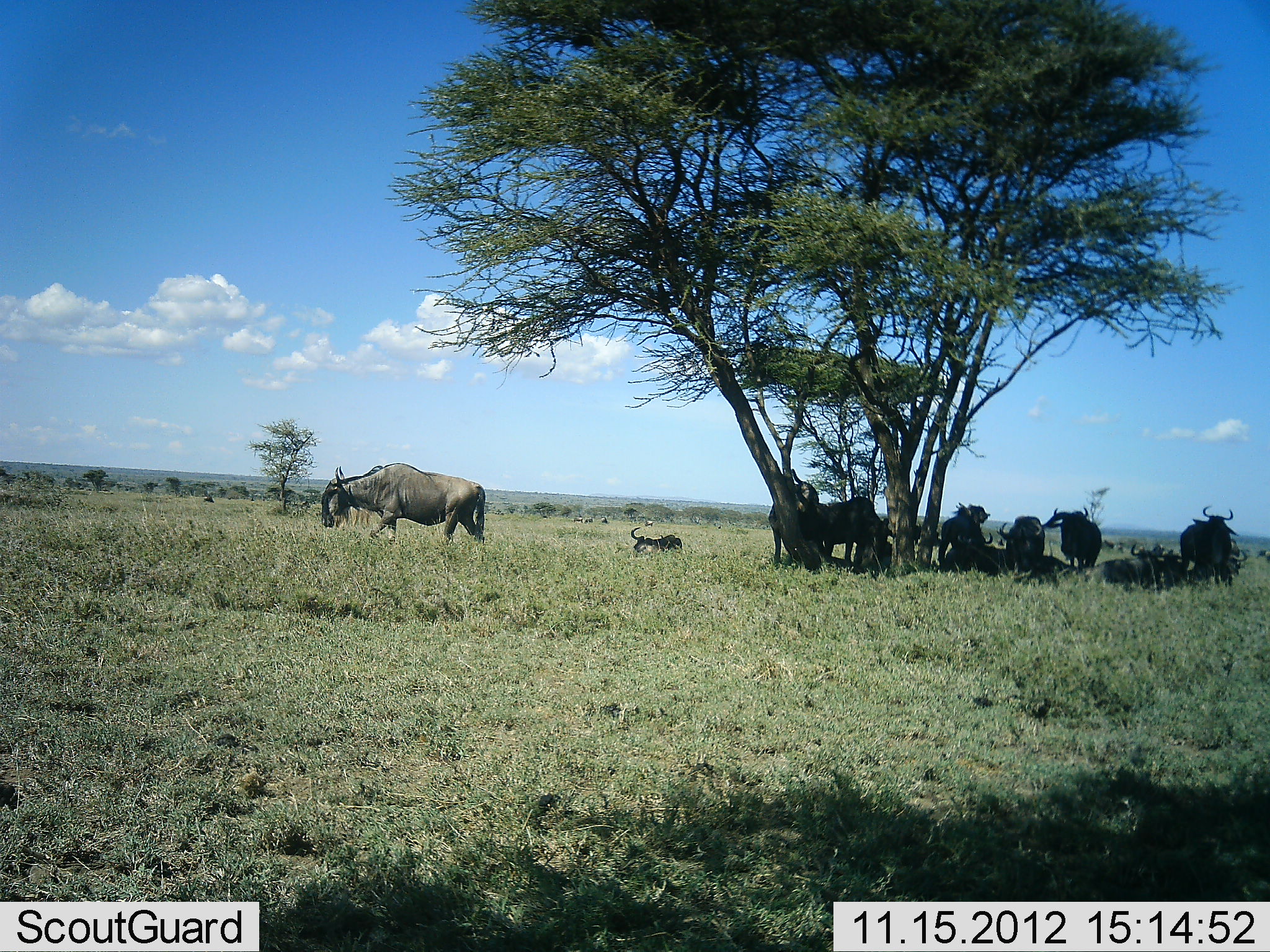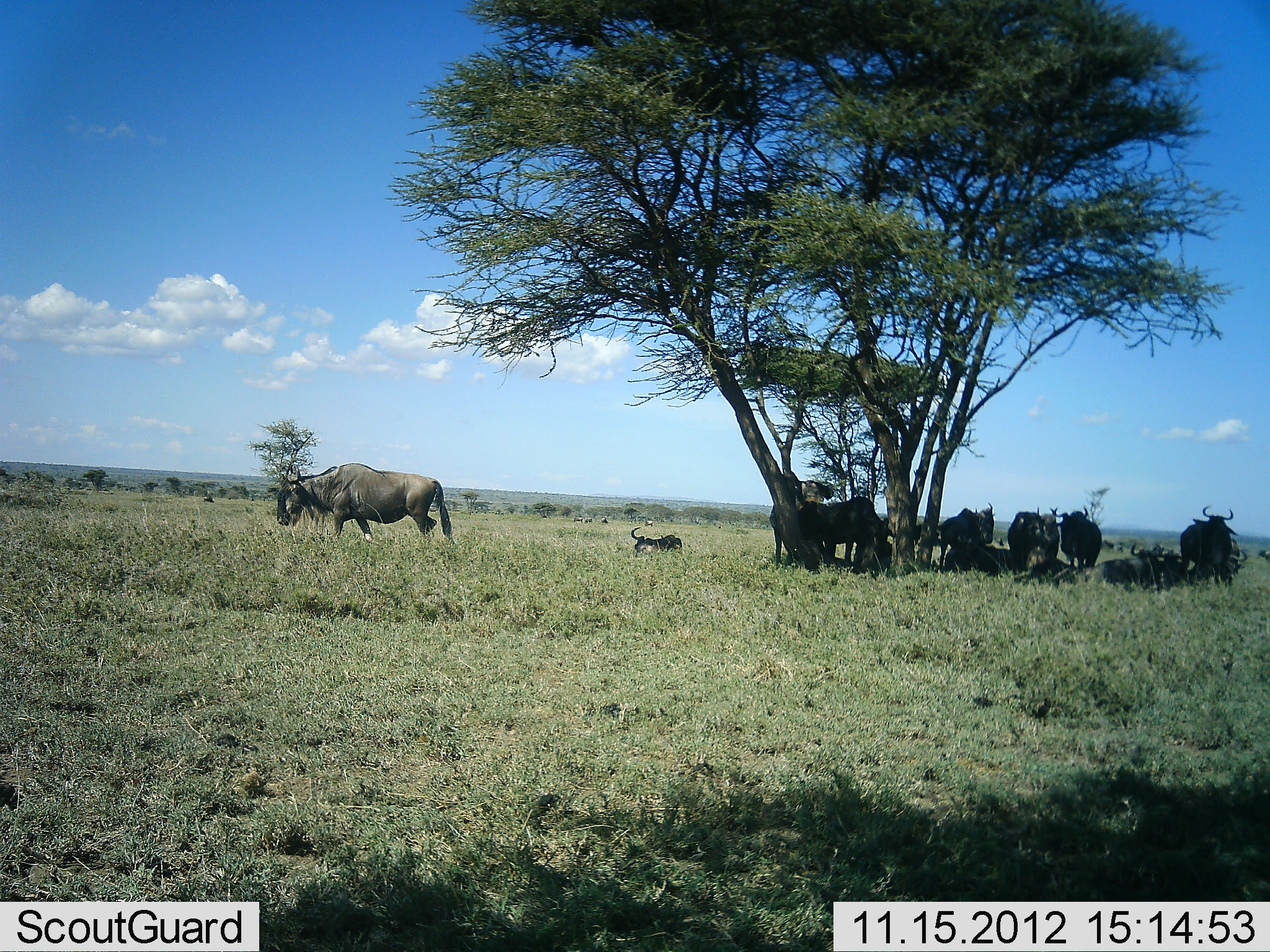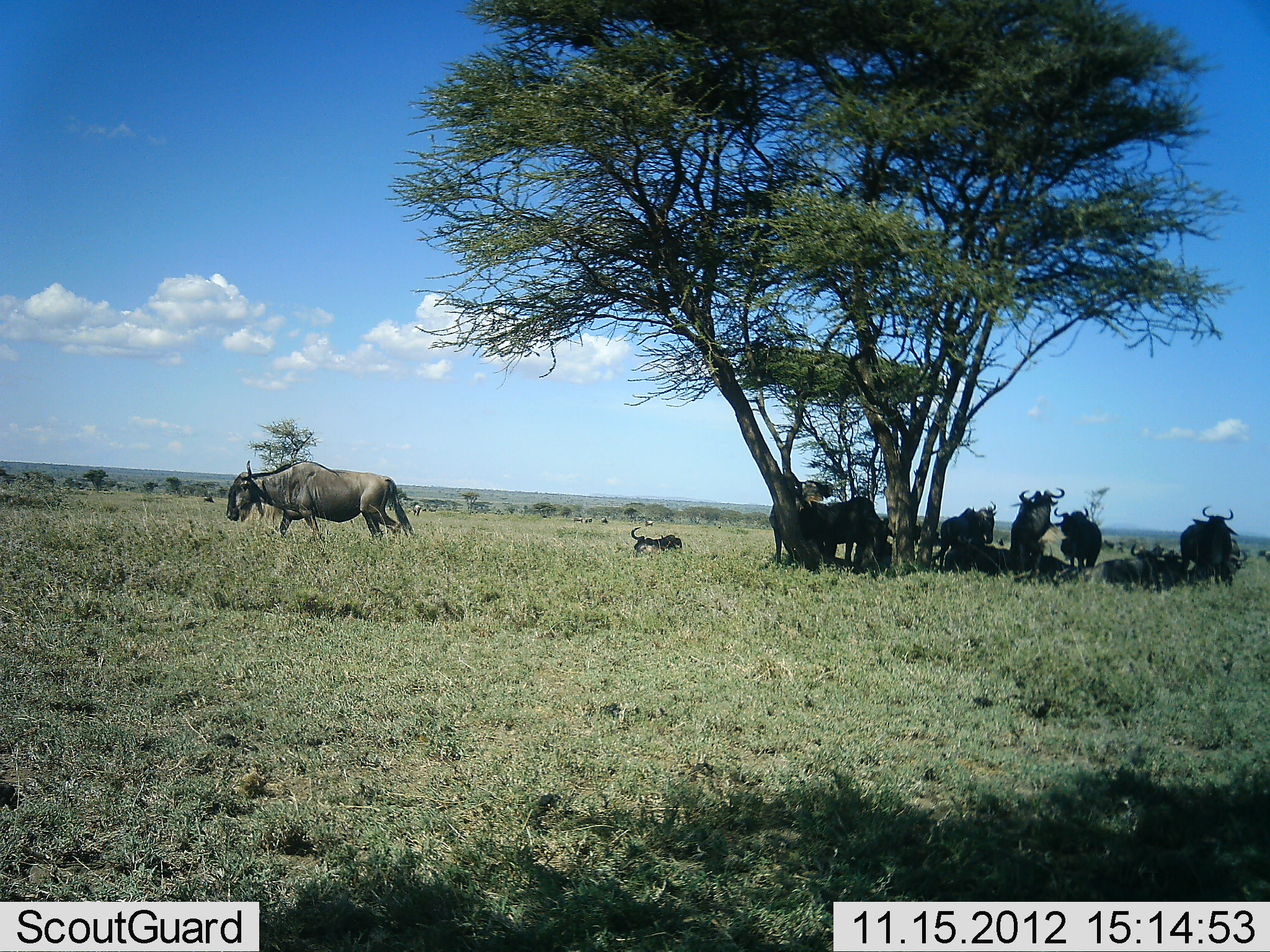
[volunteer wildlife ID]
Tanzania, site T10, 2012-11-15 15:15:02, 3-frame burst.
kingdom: Animalia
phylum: Chordata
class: Mammalia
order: Artiodactyla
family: Bovidae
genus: Connochaetes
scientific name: Connochaetes taurinus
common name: blue wildebeest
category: wildebeest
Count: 11-50.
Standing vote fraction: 100%.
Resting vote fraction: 80%.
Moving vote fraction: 40%.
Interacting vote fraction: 40%.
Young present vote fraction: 0%.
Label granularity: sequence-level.